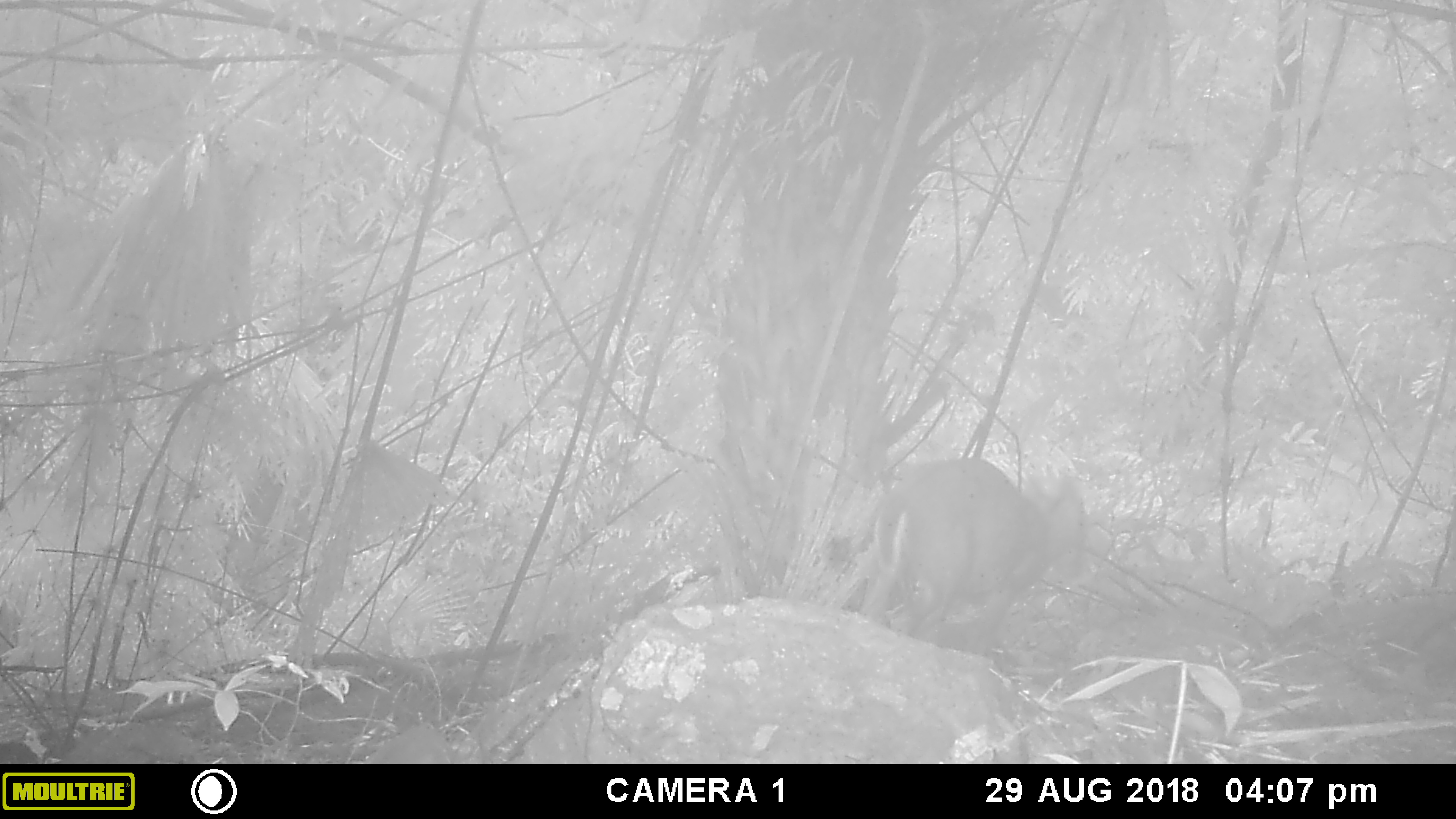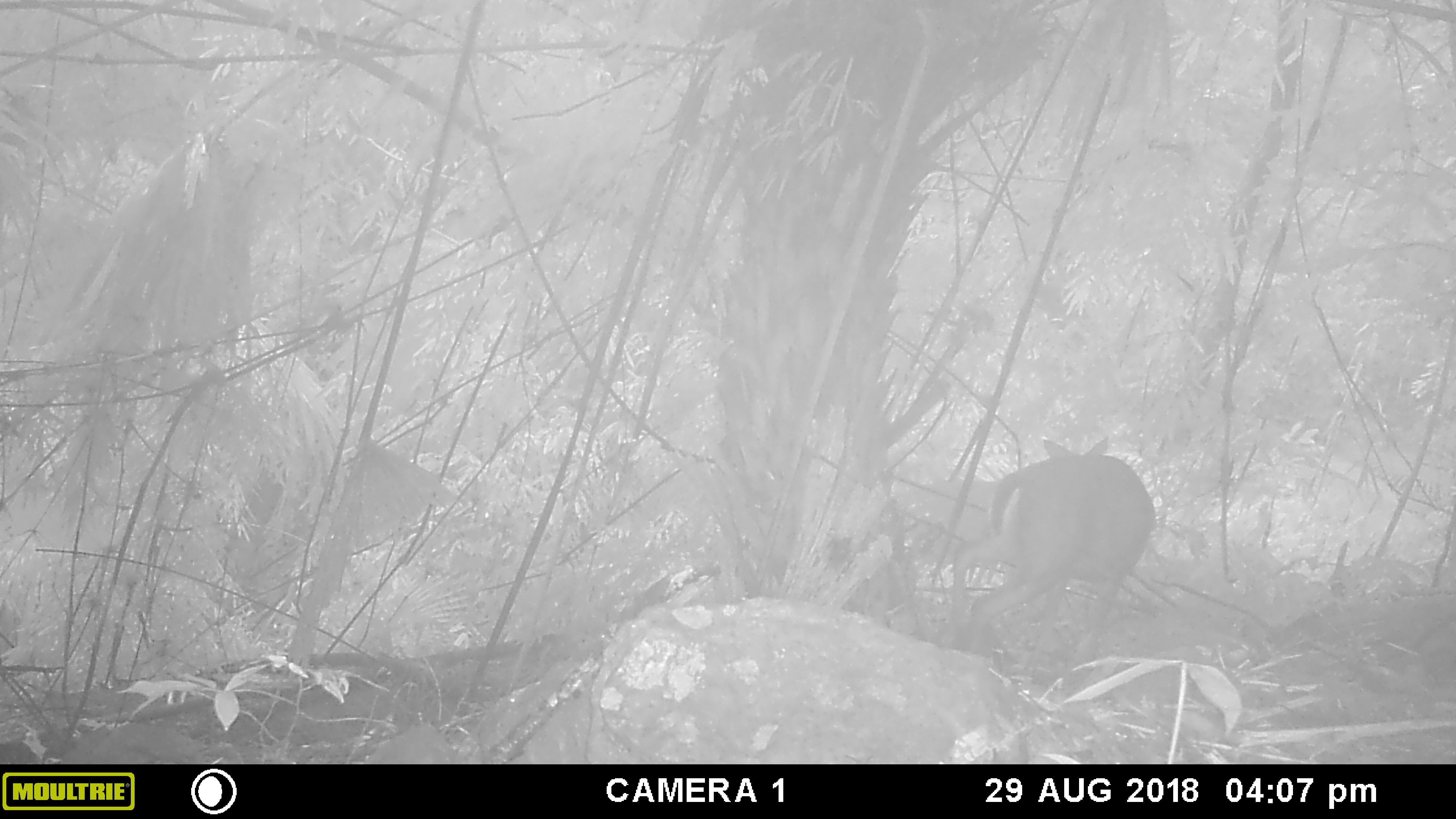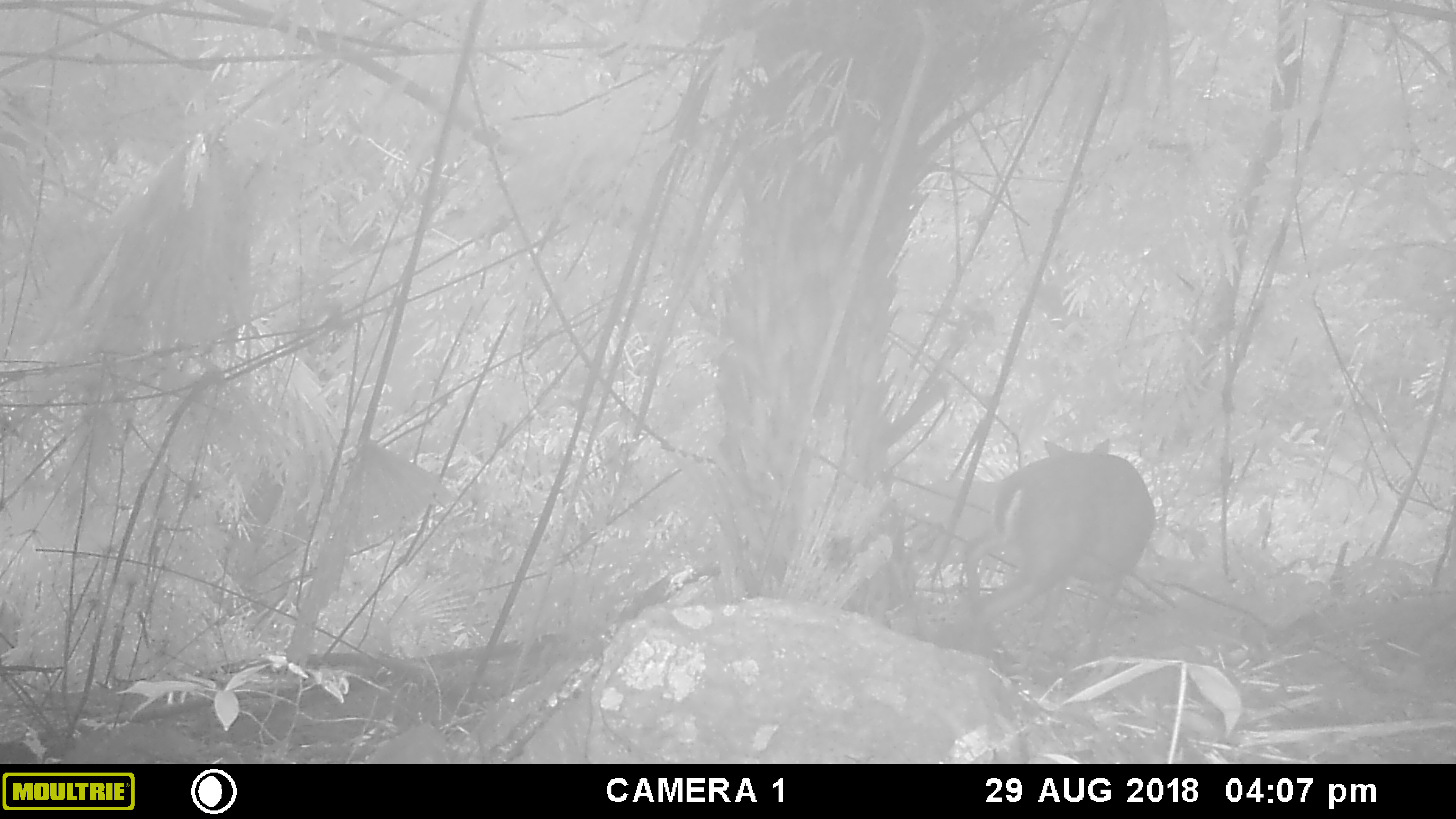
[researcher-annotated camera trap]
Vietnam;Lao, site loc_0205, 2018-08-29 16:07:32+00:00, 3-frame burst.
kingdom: Animalia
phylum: Chordata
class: Mammalia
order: Artiodactyla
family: Cervidae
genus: Muntiacus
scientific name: Muntiacus rooseveltorum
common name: roosevelt's muntjac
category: roosevelts muntjac group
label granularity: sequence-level